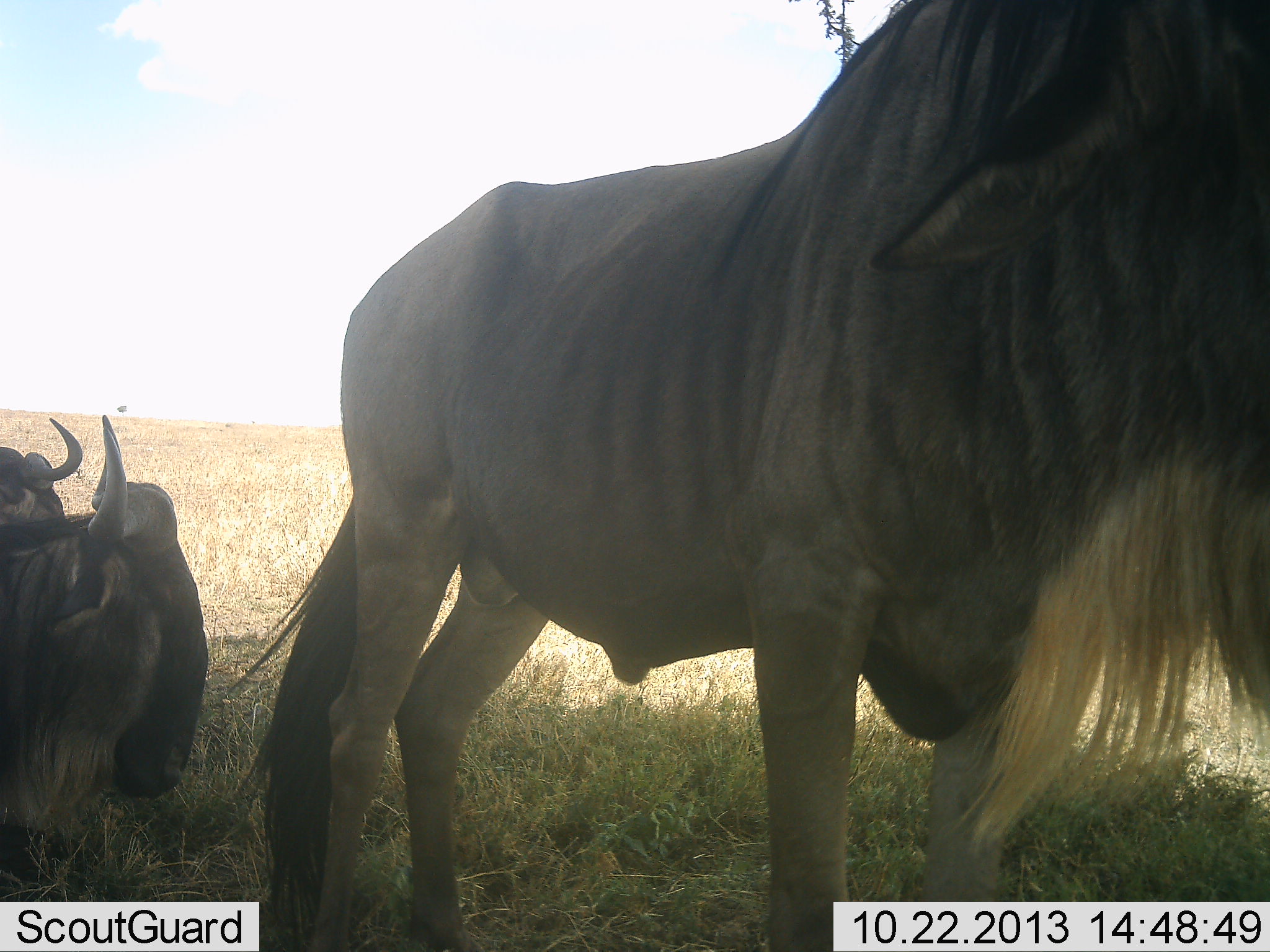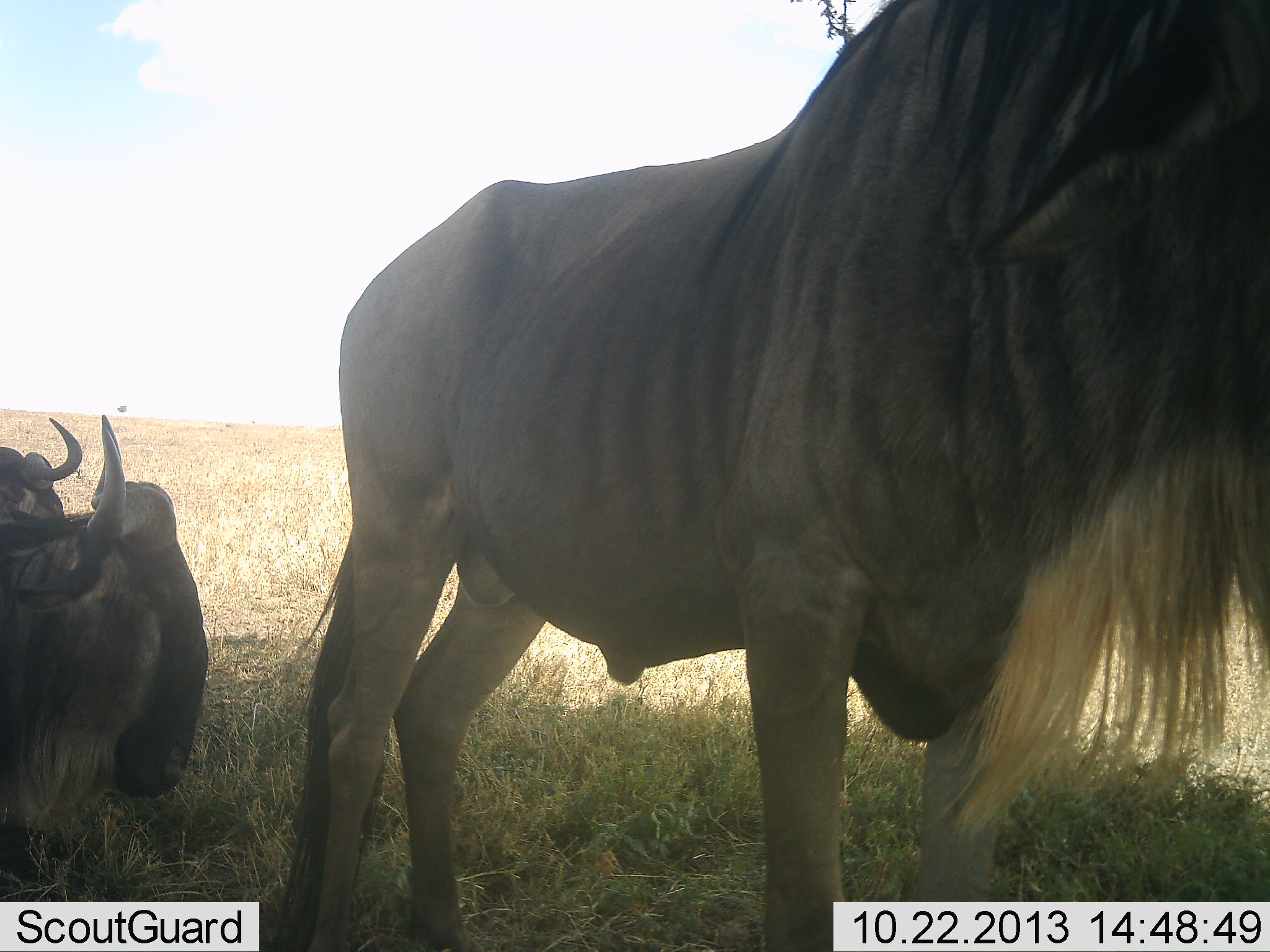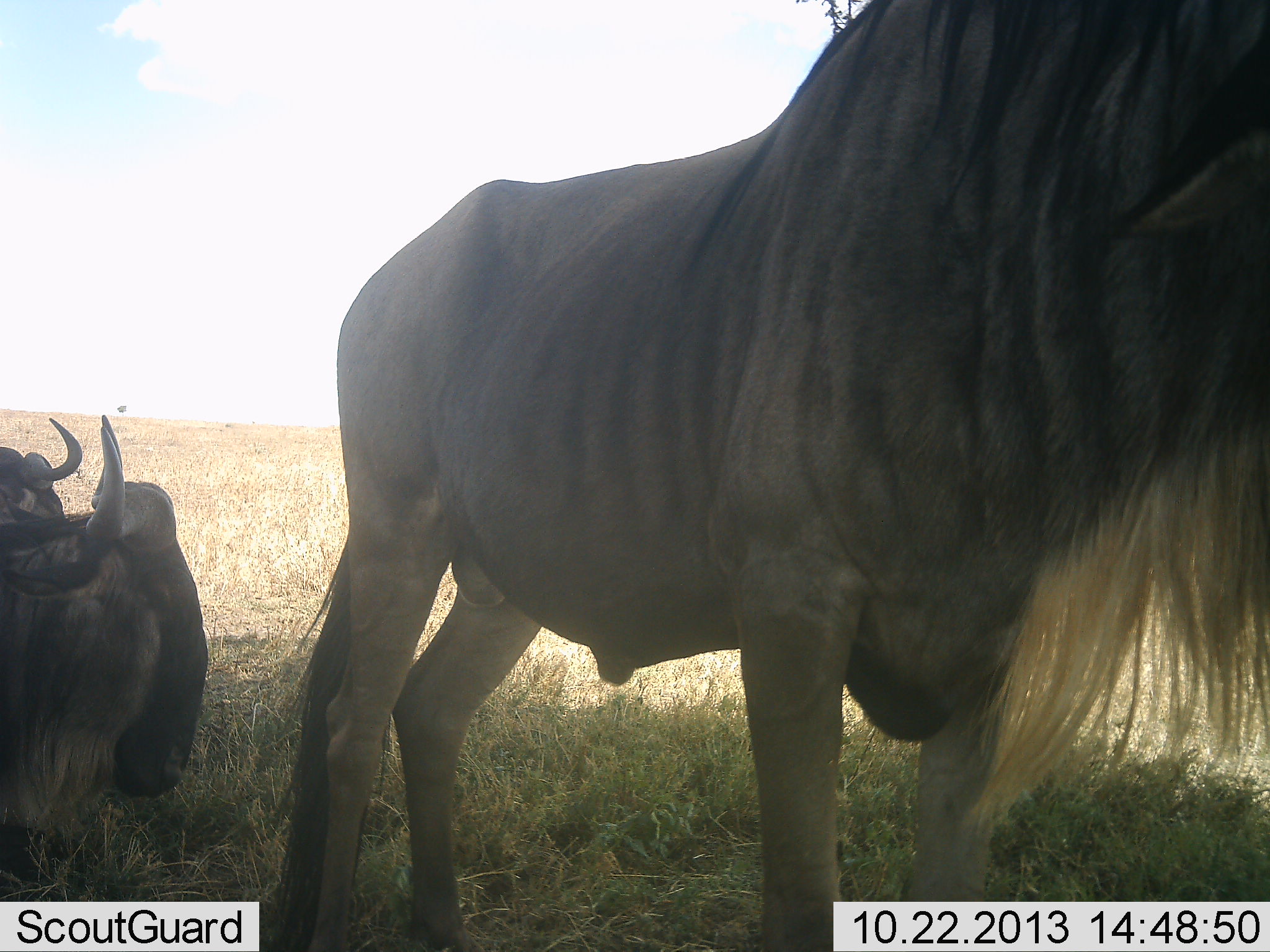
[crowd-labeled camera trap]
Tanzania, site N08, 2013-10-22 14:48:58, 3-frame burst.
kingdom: Animalia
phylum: Chordata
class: Mammalia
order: Artiodactyla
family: Bovidae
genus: Connochaetes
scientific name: Connochaetes taurinus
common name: blue wildebeest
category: wildebeest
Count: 3.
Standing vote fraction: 70%.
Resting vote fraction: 90%.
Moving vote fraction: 0%.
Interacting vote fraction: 5%.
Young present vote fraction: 0%.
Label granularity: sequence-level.